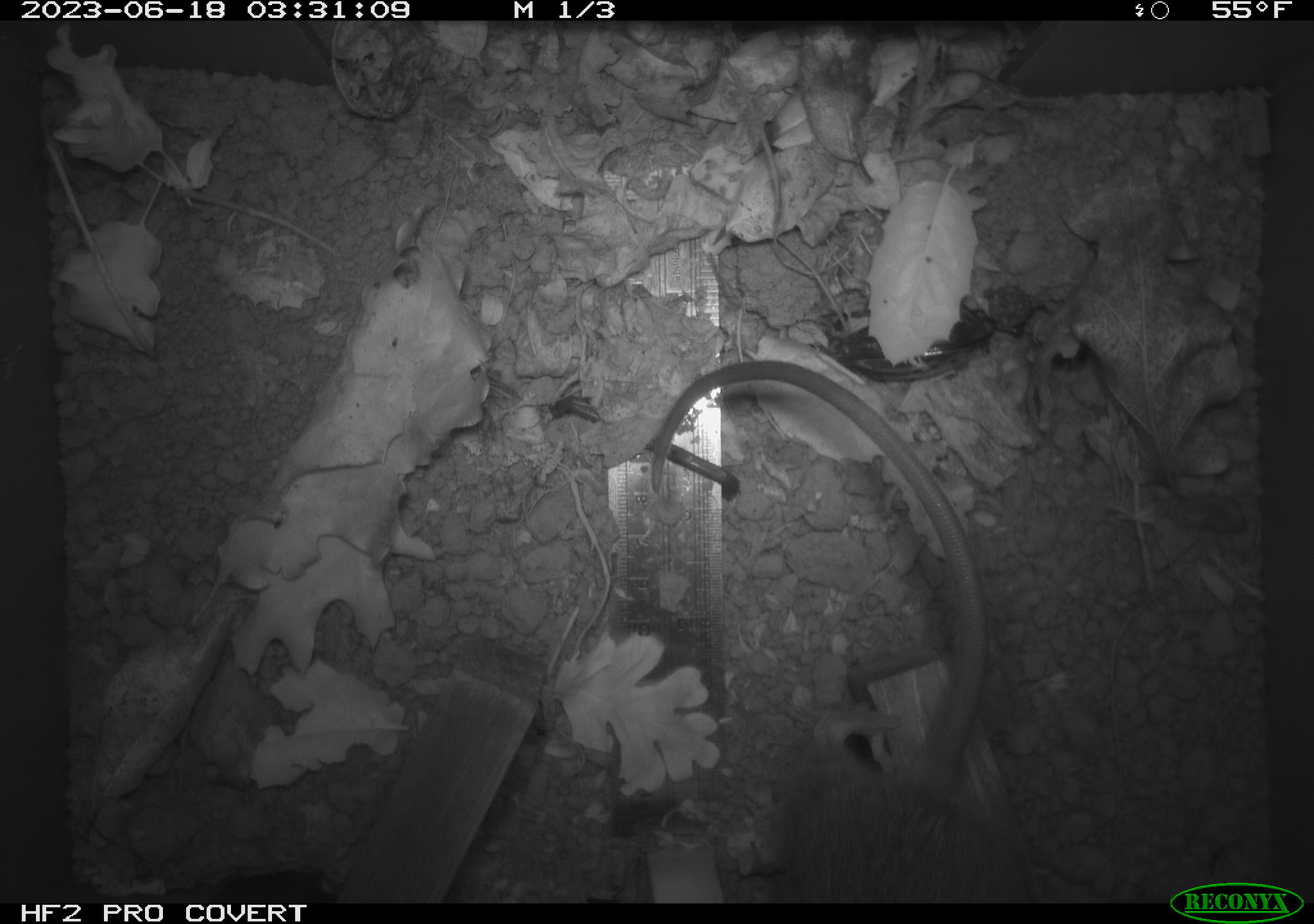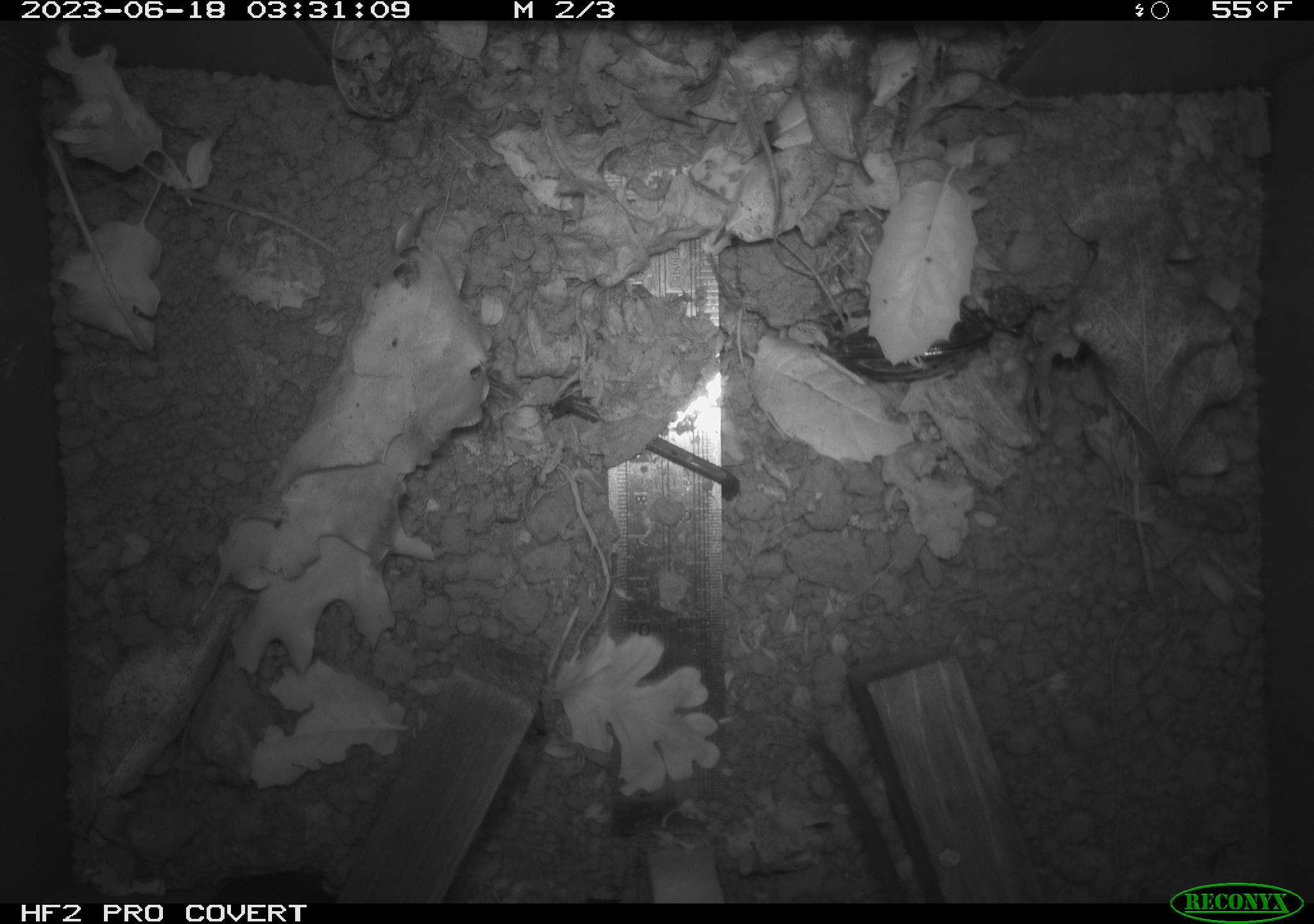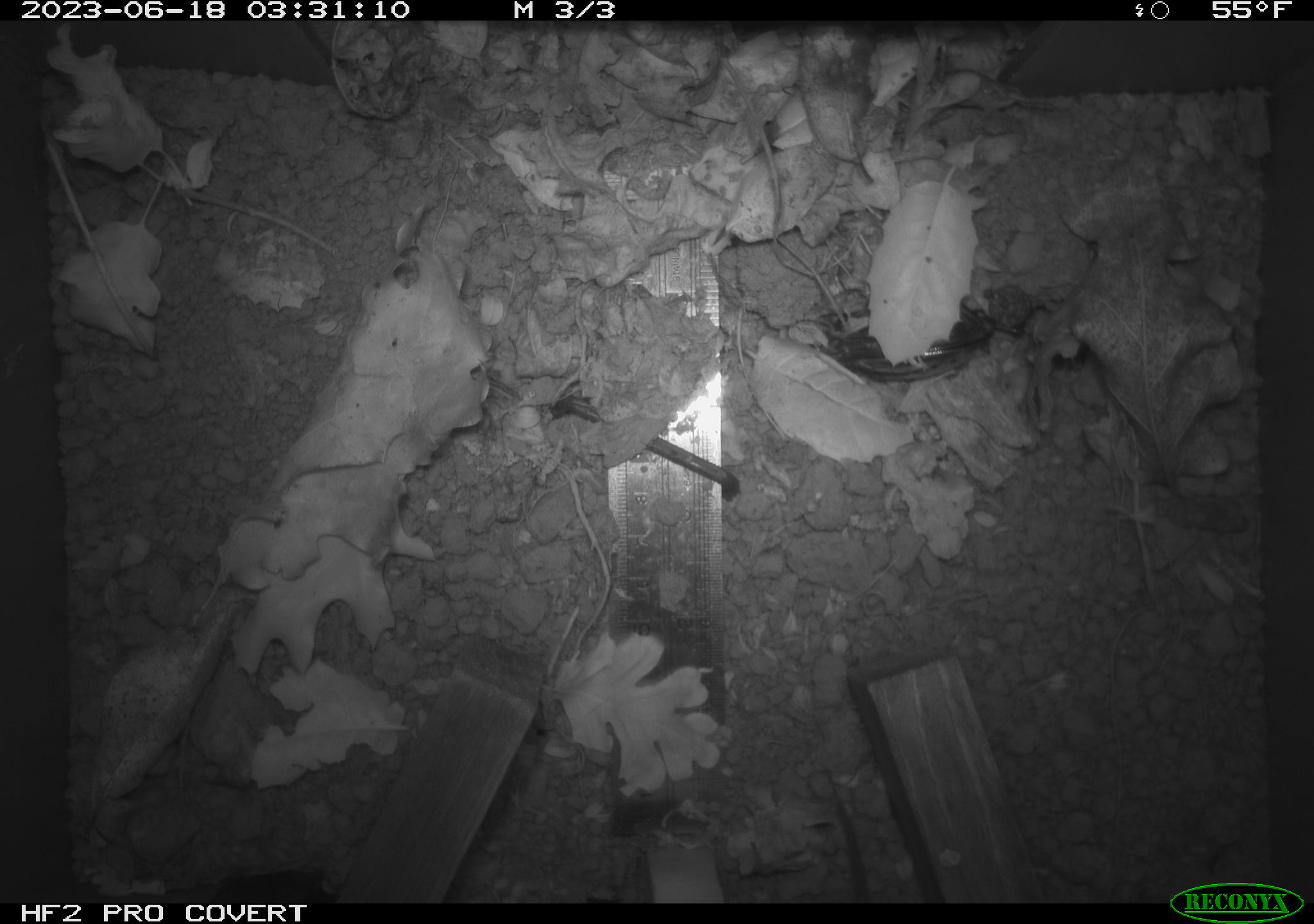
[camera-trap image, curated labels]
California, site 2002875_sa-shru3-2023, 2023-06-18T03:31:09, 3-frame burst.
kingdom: Animalia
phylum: Chordata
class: Mammalia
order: Rodentia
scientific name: Rodentia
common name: mouse species